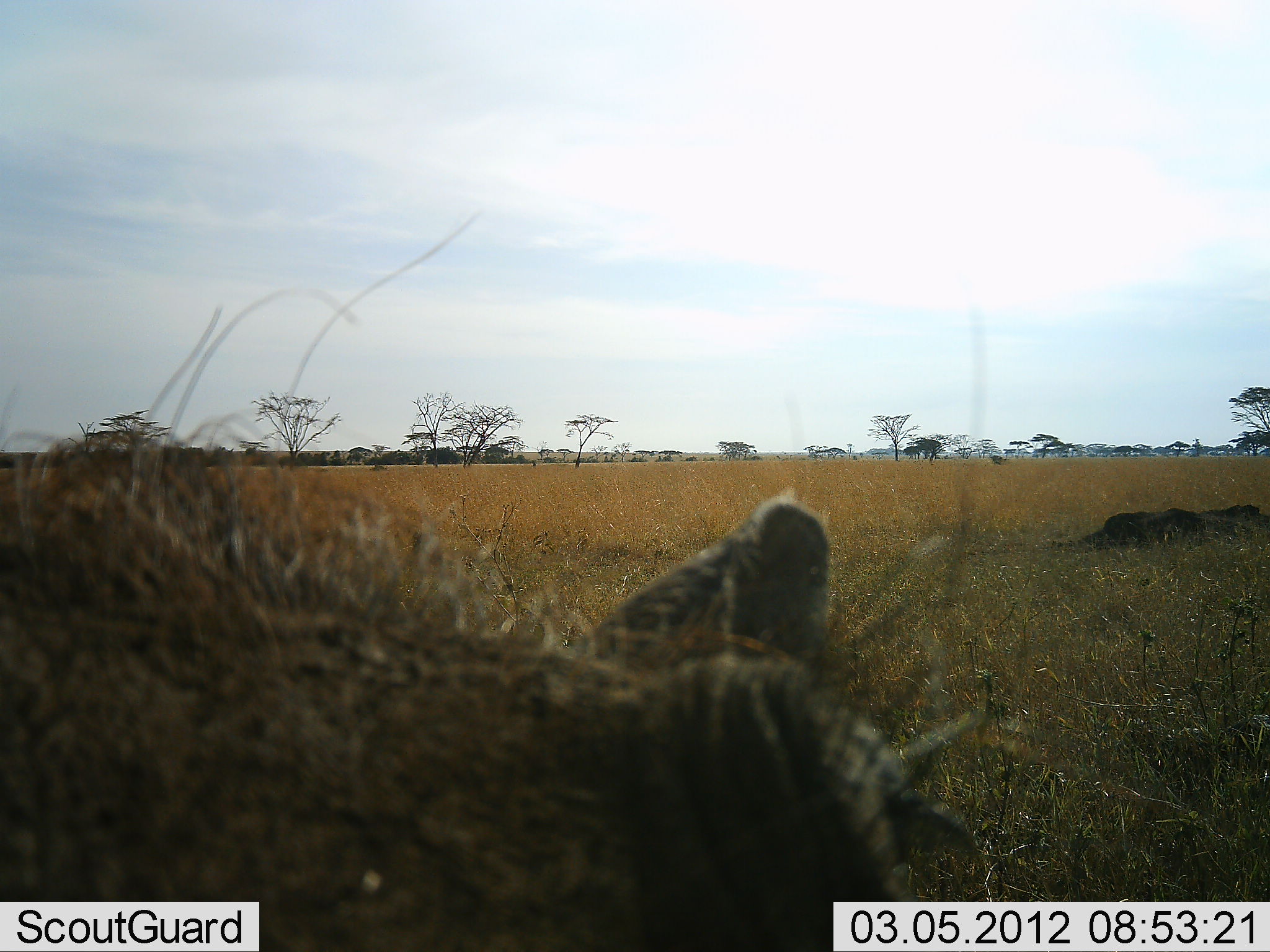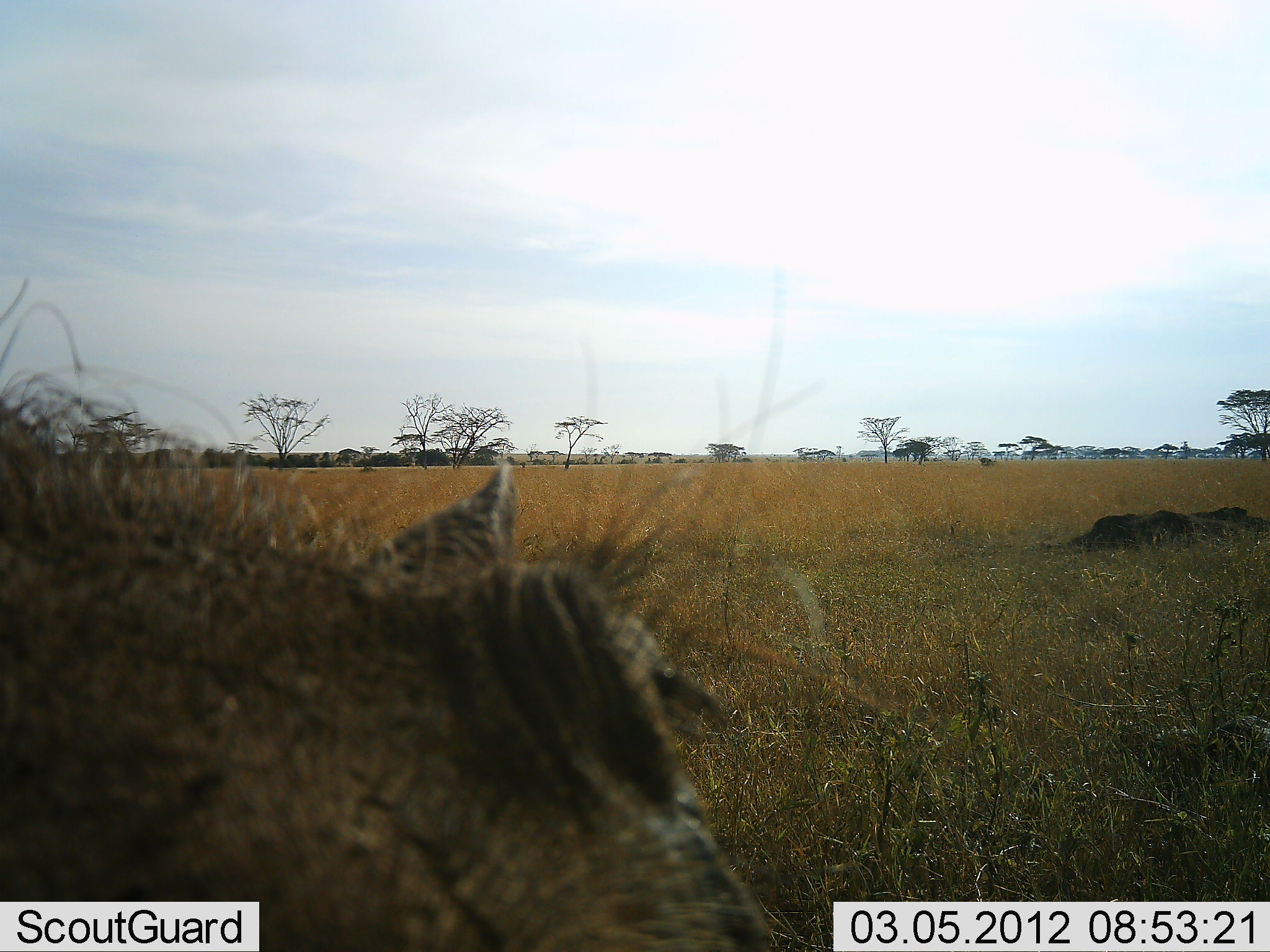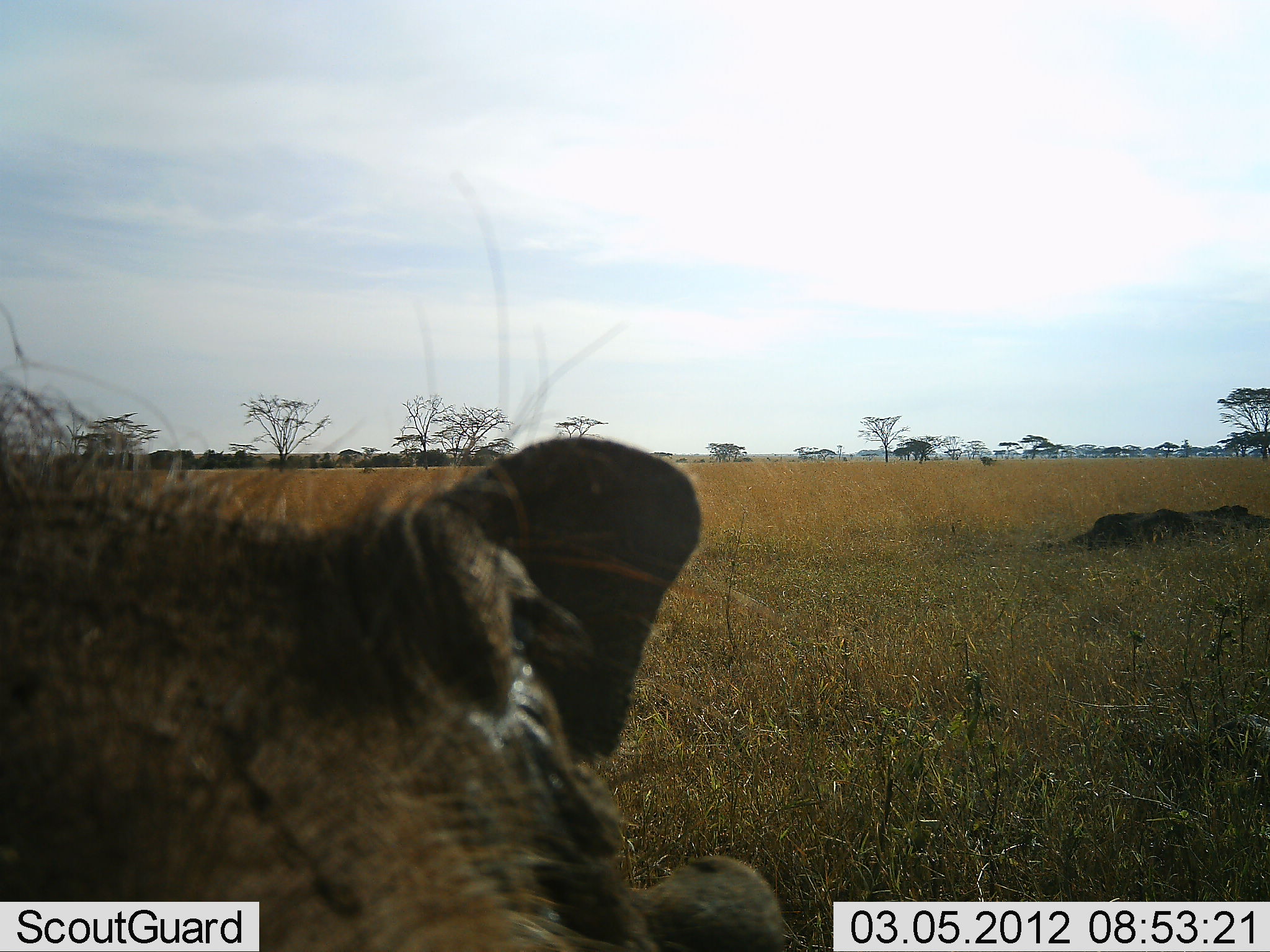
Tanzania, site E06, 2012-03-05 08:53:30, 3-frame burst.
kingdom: Animalia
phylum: Chordata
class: Mammalia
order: Artiodactyla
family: Suidae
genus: Phacochoerus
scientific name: Phacochoerus africanus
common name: warthog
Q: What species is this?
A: Warthog (Phacochoerus africanus).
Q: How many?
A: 1.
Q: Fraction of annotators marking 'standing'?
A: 30%.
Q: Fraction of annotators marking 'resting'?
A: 5%.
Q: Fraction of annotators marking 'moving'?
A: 45%.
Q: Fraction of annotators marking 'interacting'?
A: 25%.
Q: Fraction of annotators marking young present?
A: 0%.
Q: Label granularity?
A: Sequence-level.